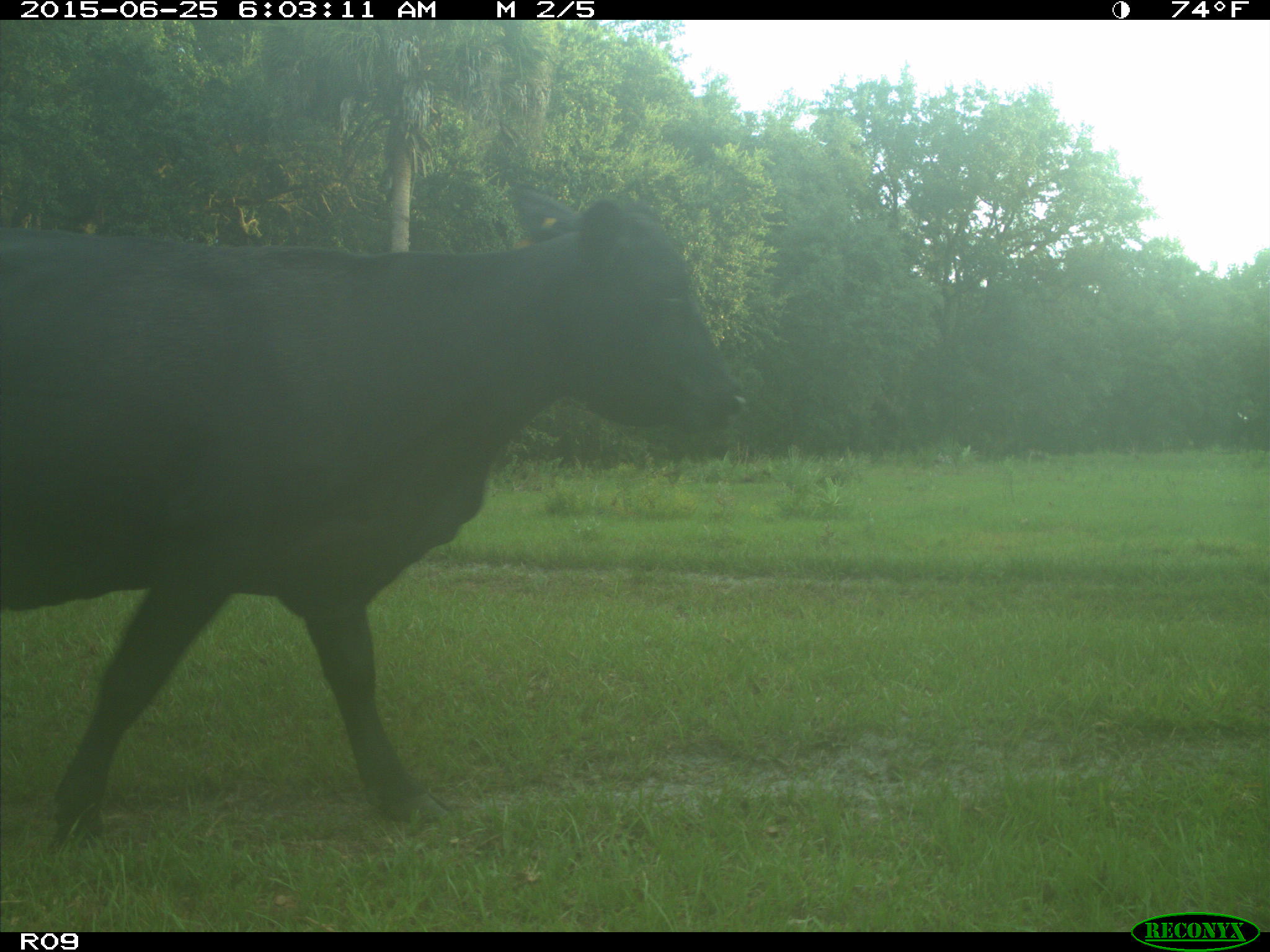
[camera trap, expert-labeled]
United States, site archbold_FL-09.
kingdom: Animalia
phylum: Chordata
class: Mammalia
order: Artiodactyla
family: Bovidae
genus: Bos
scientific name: Bos taurus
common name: domestic cow